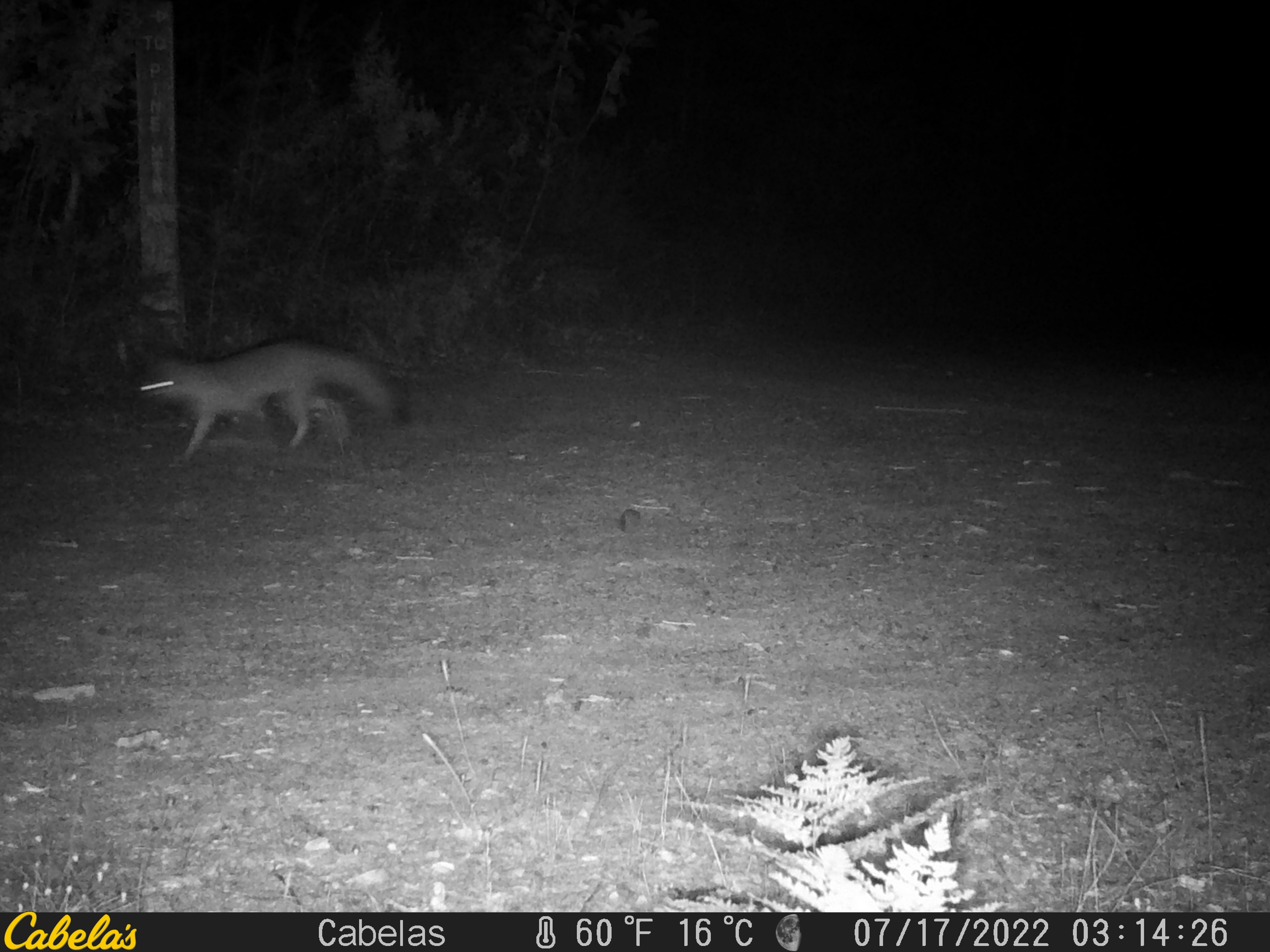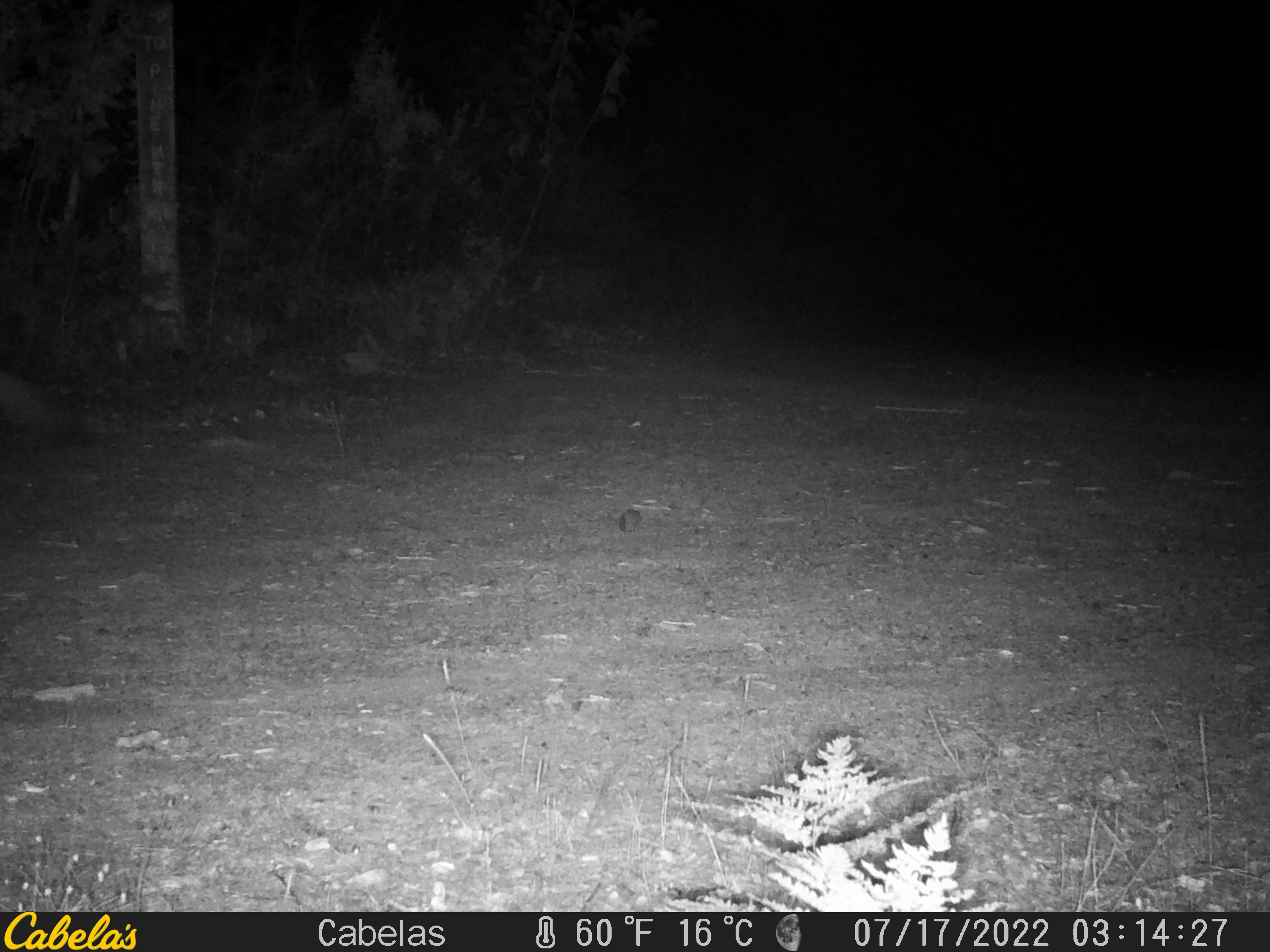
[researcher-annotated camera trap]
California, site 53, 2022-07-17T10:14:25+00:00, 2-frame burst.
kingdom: Animalia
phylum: Chordata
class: Mammalia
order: Carnivora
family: Canidae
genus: Urocyon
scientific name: Urocyon cinereoargenteus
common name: gray fox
Gray fox (Urocyon cinereoargenteus).